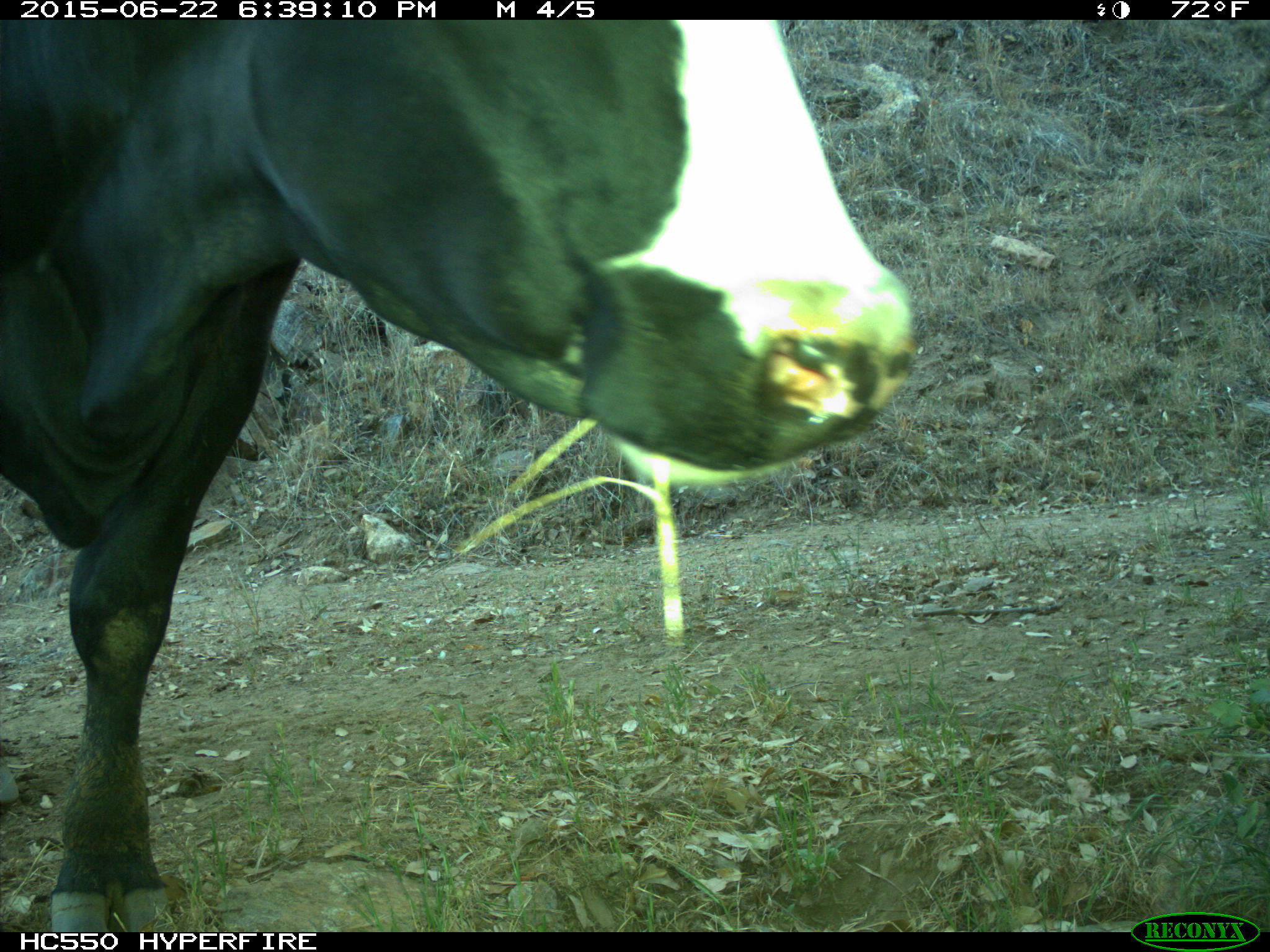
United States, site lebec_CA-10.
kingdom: Animalia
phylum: Chordata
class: Mammalia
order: Artiodactyla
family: Bovidae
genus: Bos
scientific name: Bos taurus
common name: domestic cow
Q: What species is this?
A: Bos taurus (domestic cow).